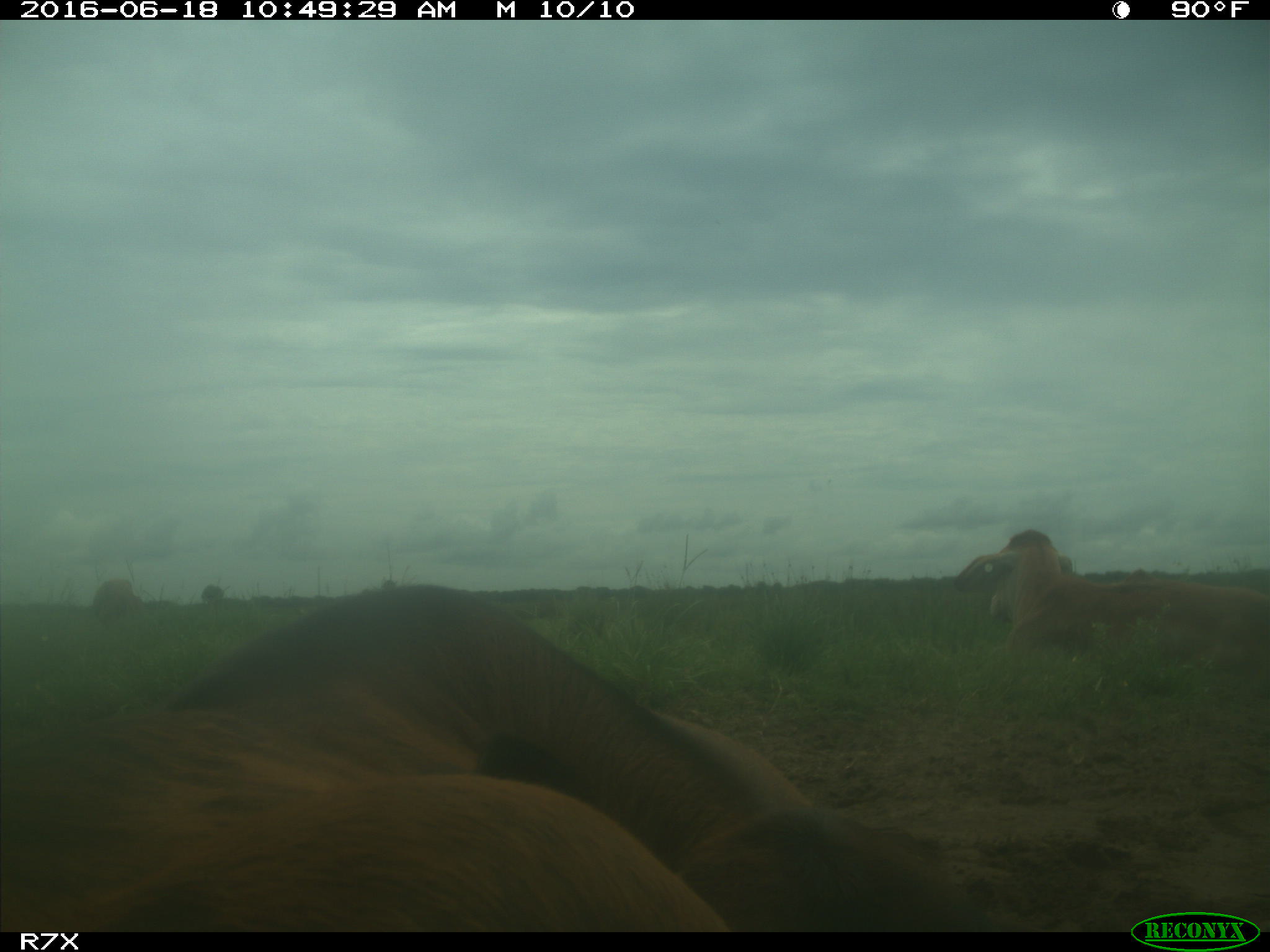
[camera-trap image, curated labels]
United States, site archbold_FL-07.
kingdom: Animalia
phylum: Chordata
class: Mammalia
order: Artiodactyla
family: Bovidae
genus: Bos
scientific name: Bos taurus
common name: domestic cow